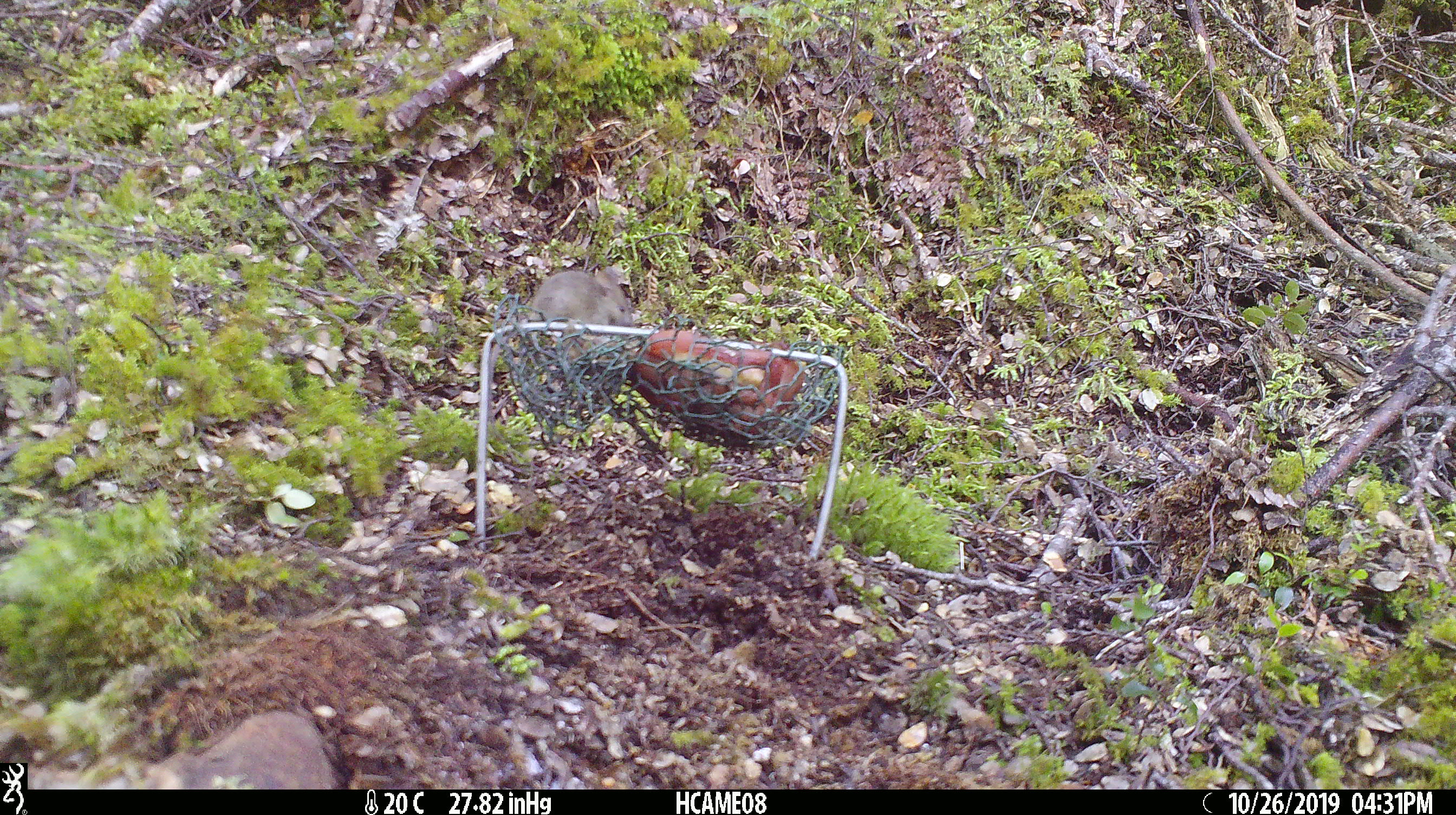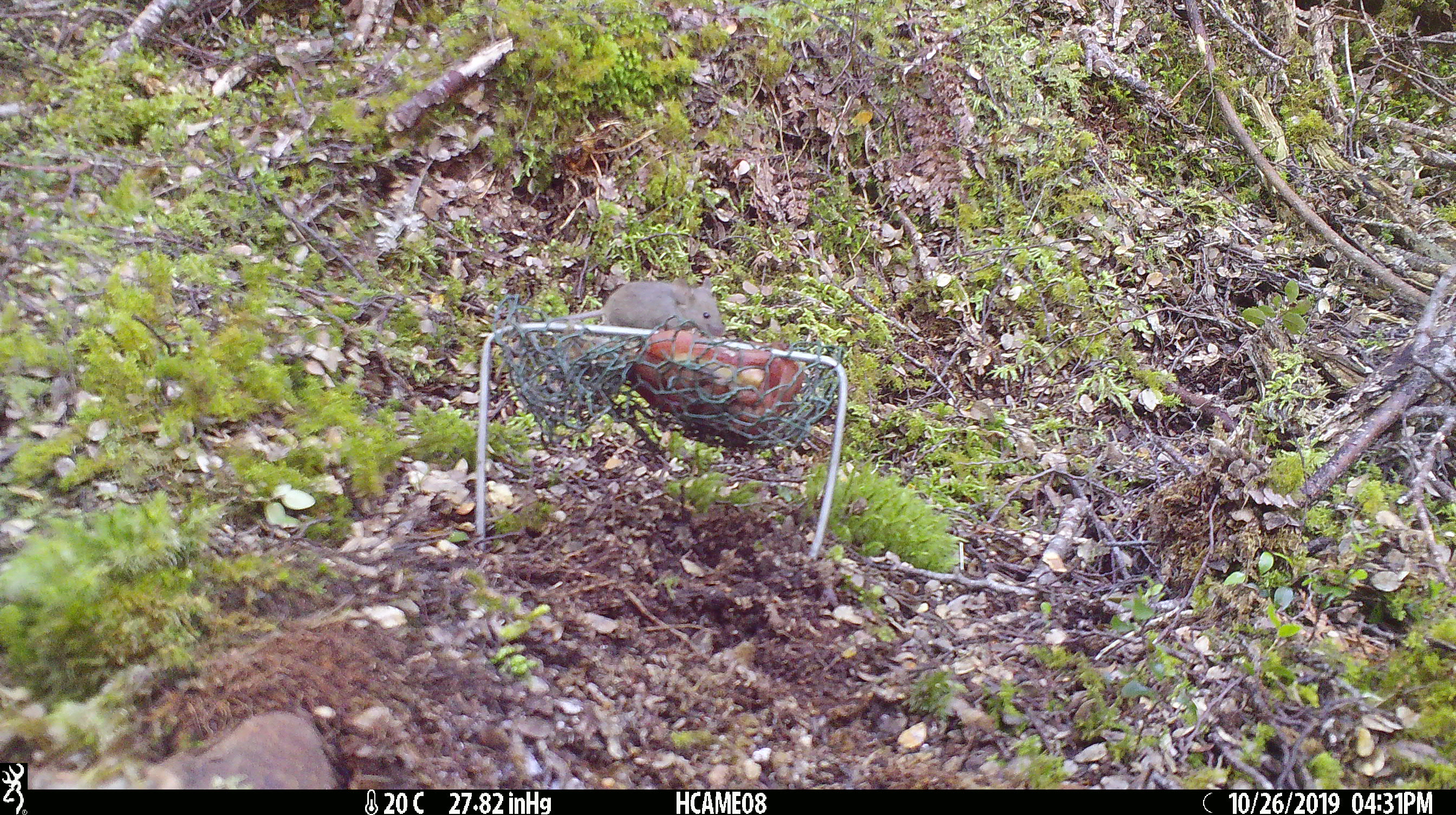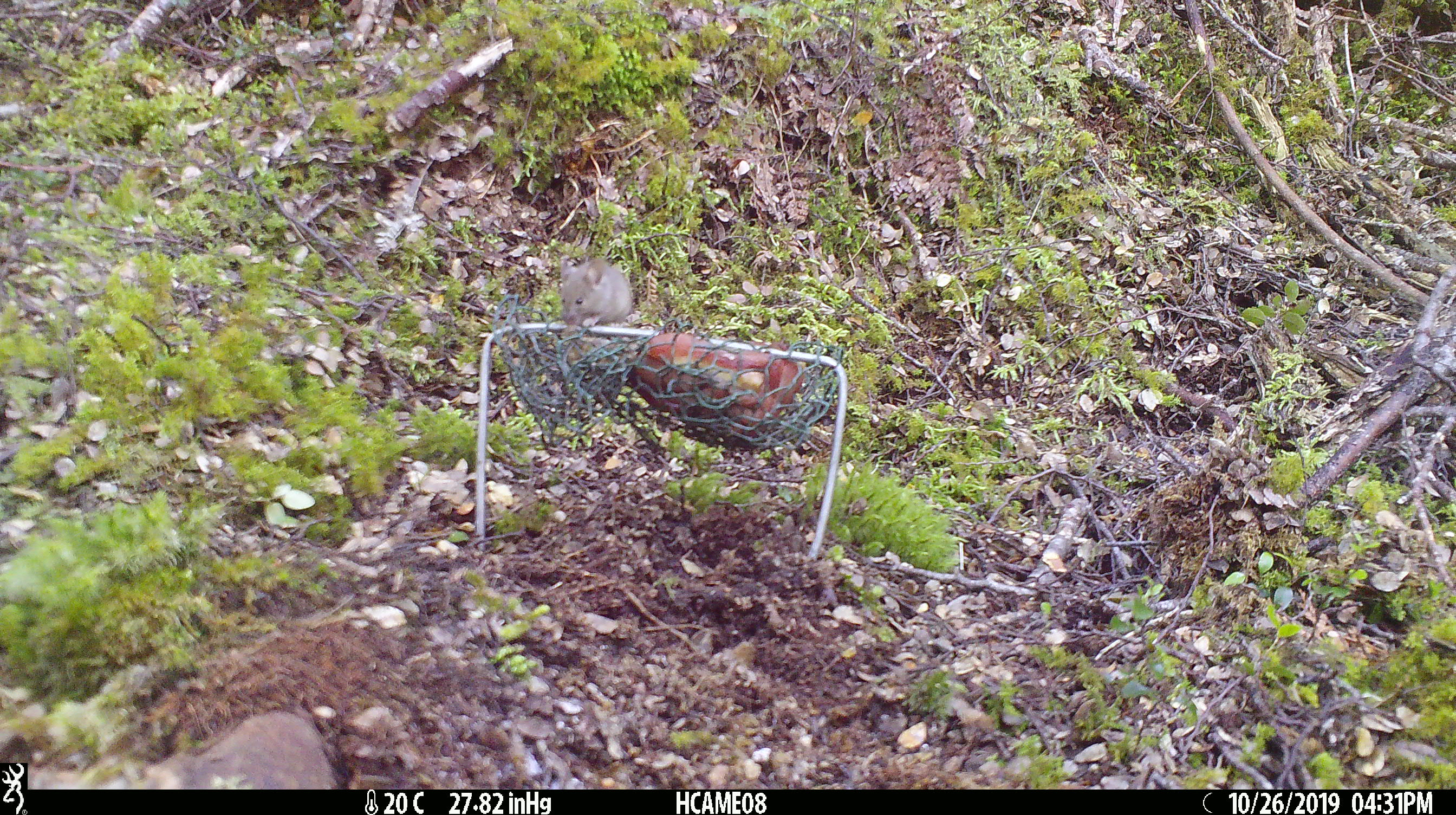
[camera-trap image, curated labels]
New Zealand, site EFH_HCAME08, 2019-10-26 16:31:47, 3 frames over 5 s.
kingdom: Animalia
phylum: Chordata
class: Mammalia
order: Rodentia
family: Muridae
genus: Mus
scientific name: Mus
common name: mouse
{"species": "mouse (Mus)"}